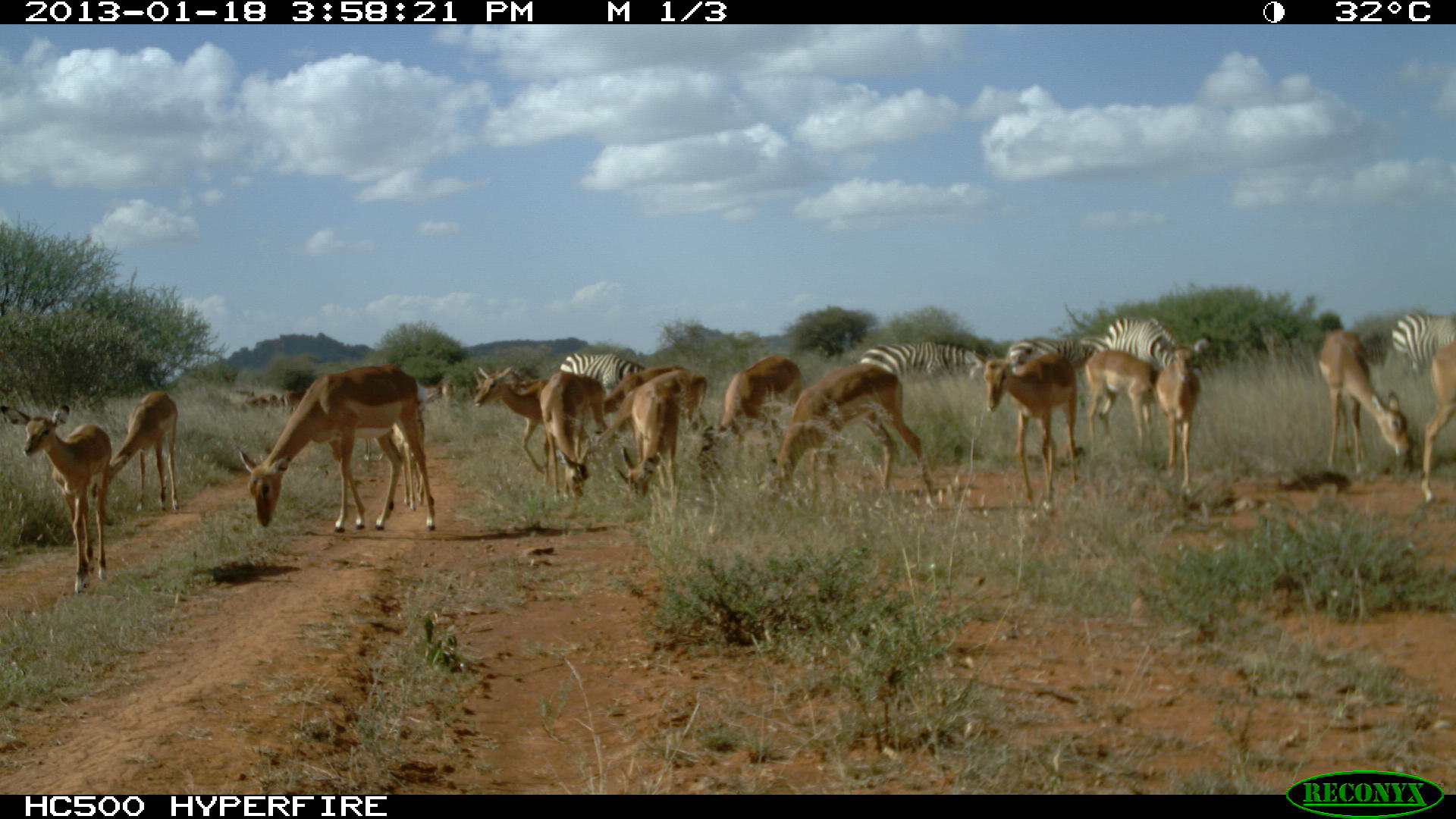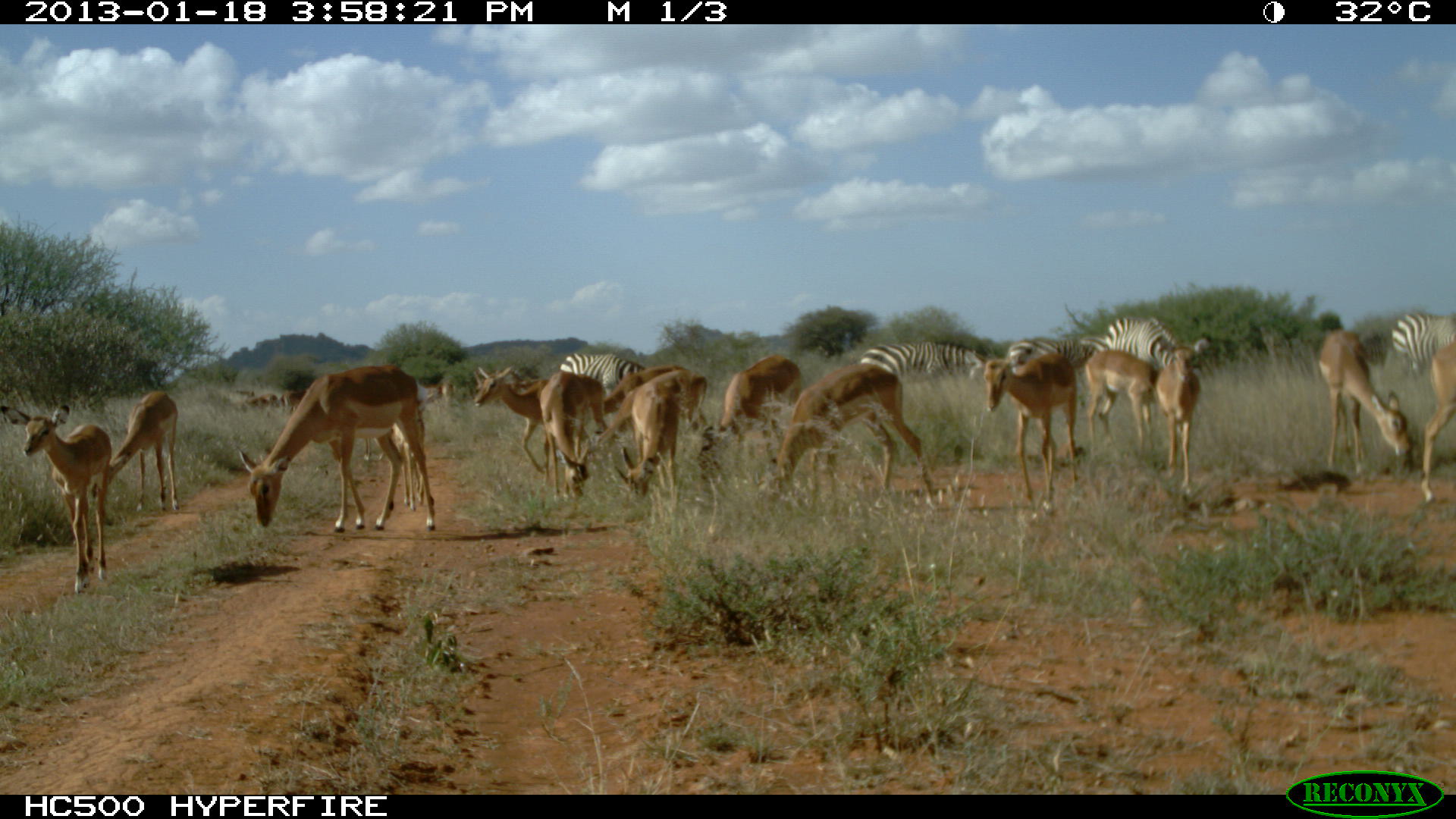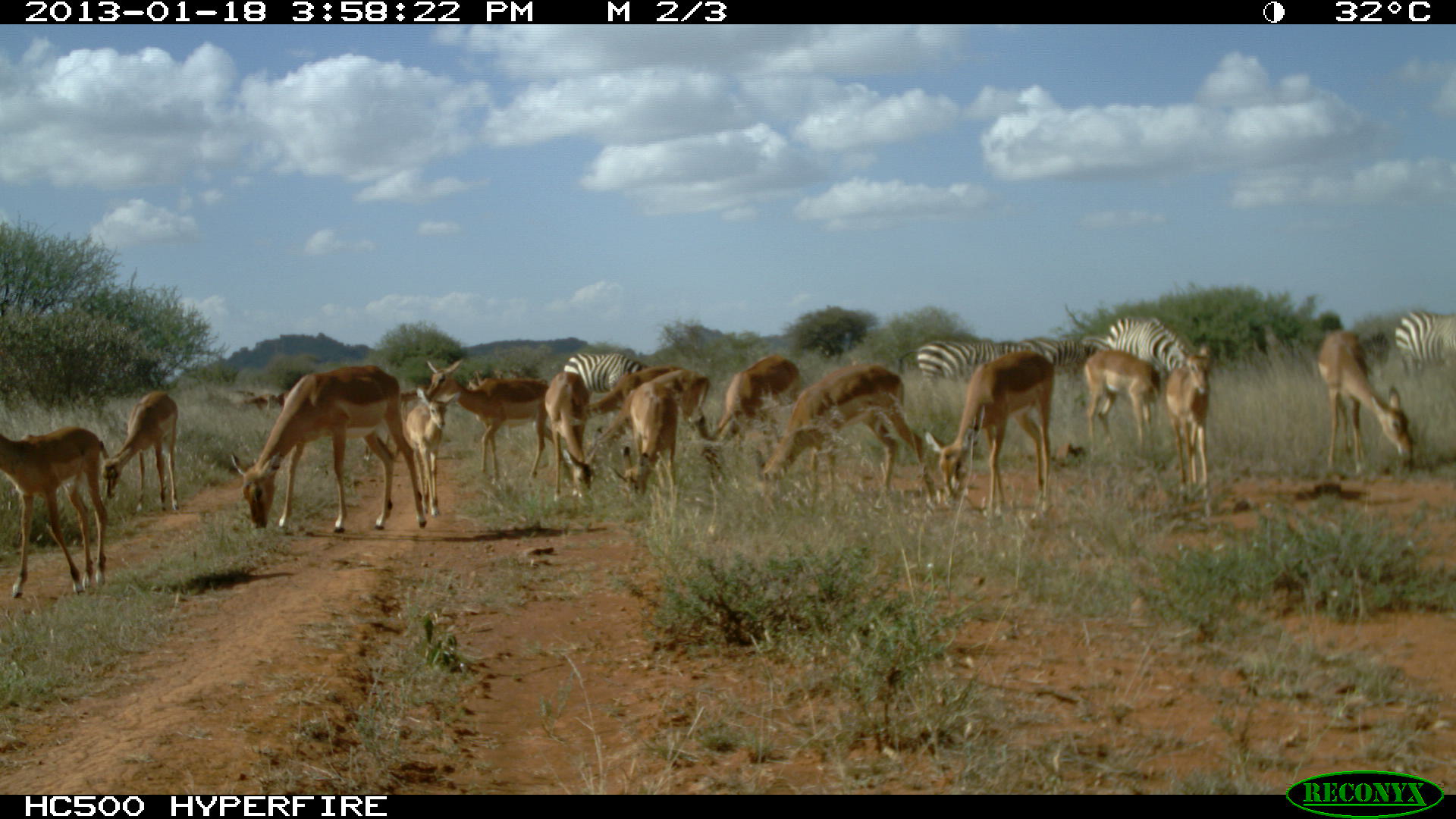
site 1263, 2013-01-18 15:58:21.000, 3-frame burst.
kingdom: Animalia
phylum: Chordata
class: Mammalia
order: Artiodactyla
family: Bovidae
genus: Aepyceros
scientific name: Aepyceros melampus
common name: impala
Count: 21.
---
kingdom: Animalia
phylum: Chordata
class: Mammalia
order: Perissodactyla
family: Equidae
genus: Equus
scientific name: Equus quagga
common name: plains zebra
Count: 5.